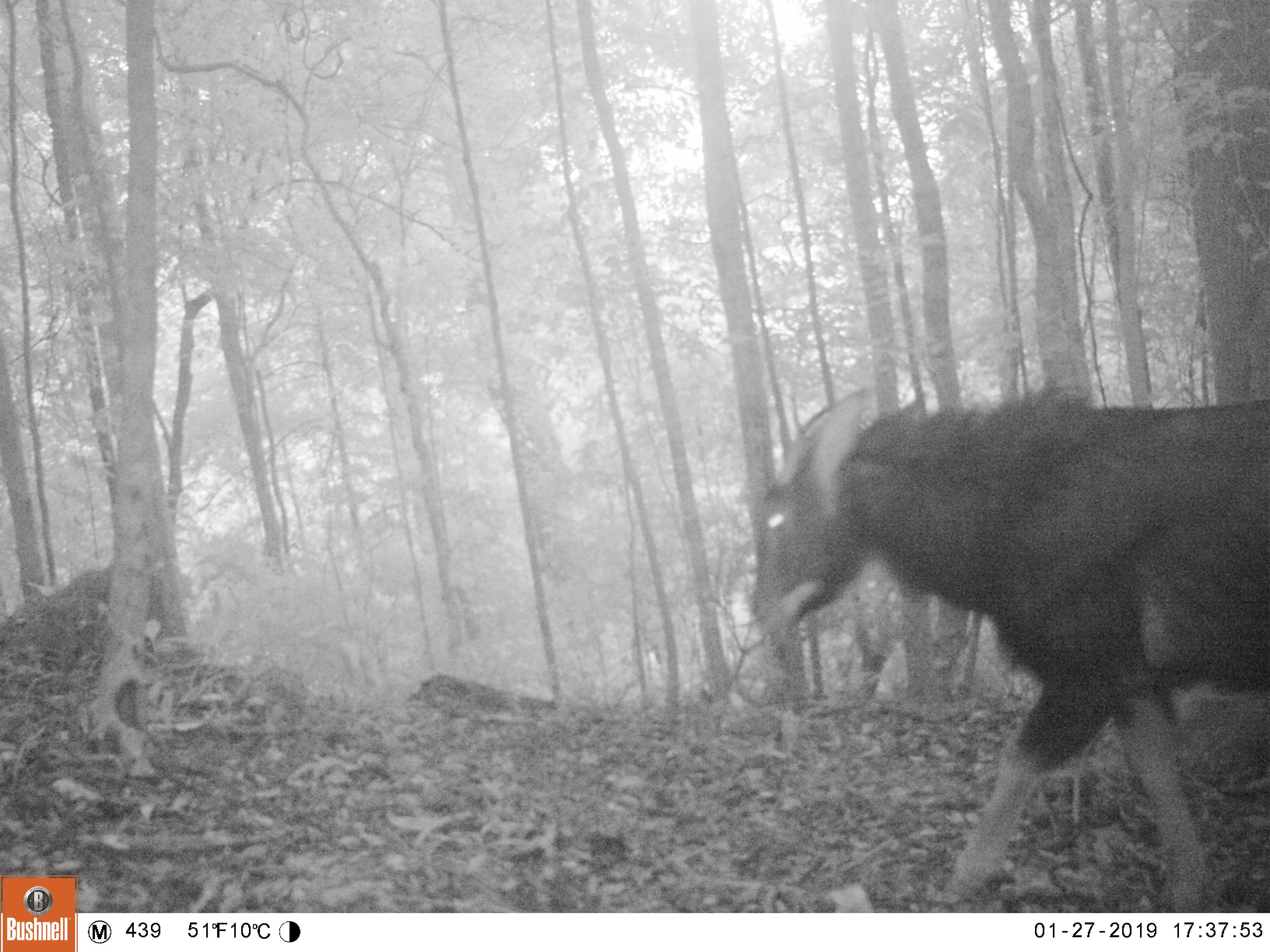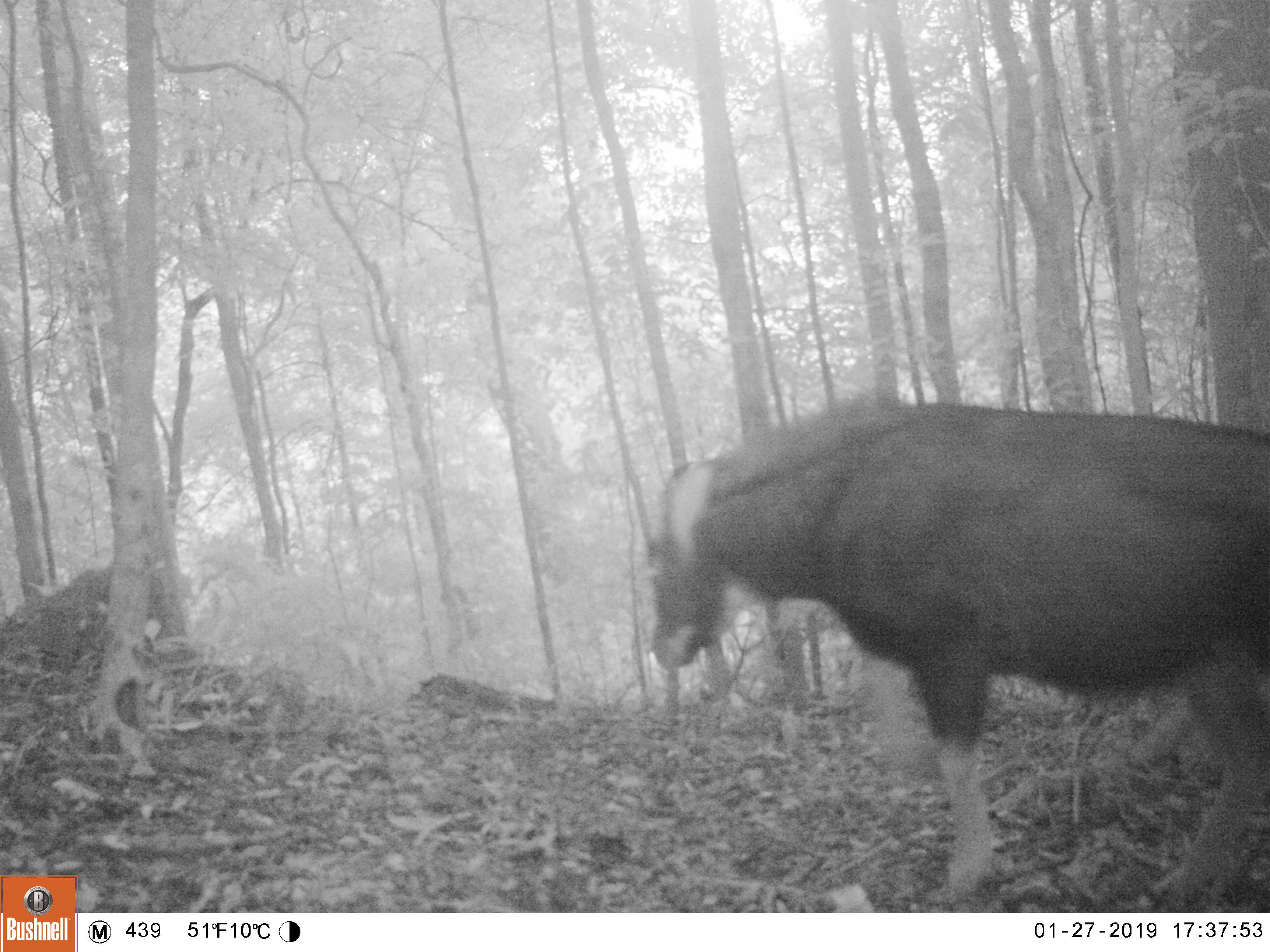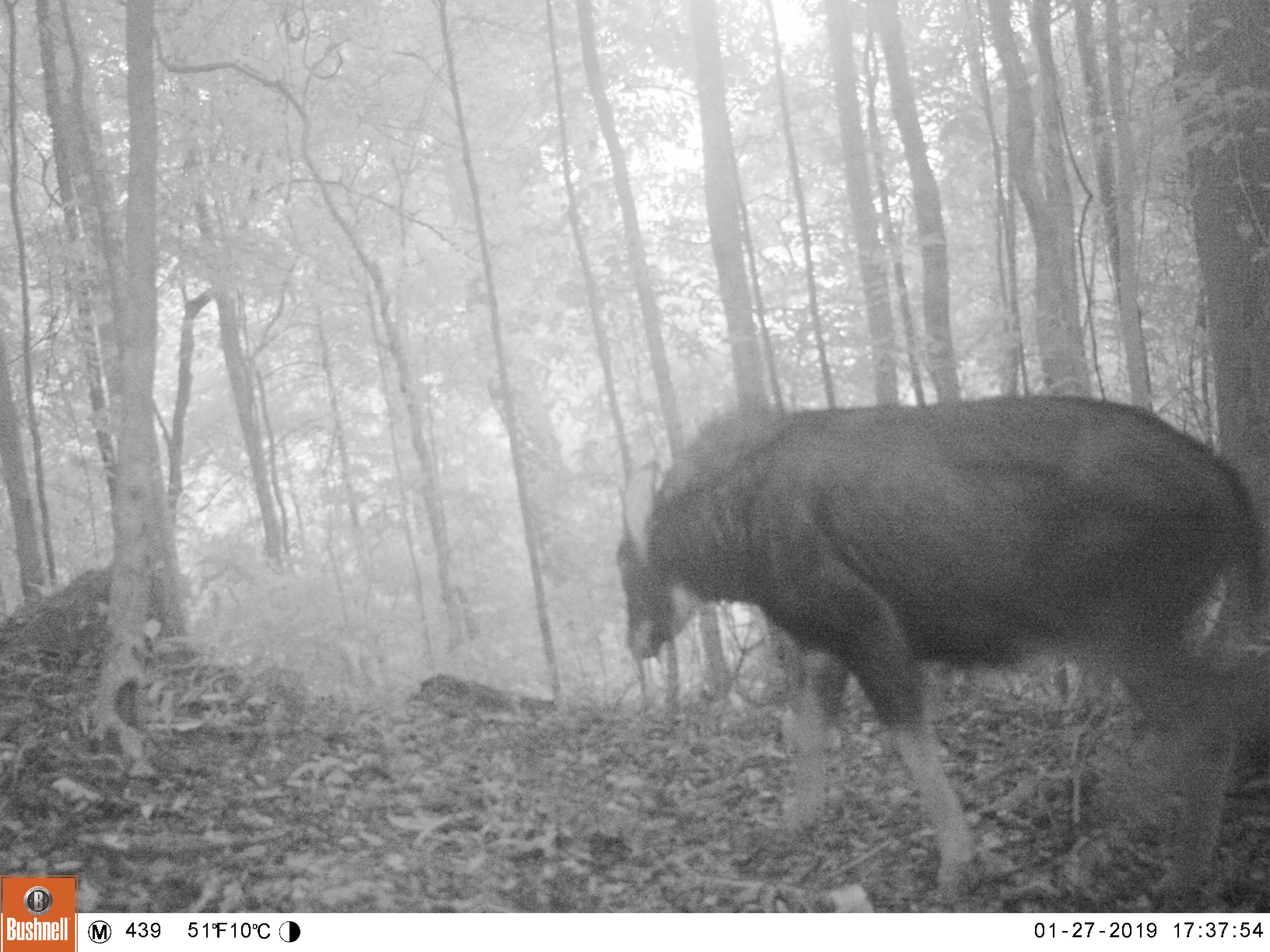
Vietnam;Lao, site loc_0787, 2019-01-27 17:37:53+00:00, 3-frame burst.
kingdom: Animalia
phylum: Chordata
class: Mammalia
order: Artiodactyla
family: Bovidae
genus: Capricornis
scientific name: Capricornis sumatraensis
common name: chinese serow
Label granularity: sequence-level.